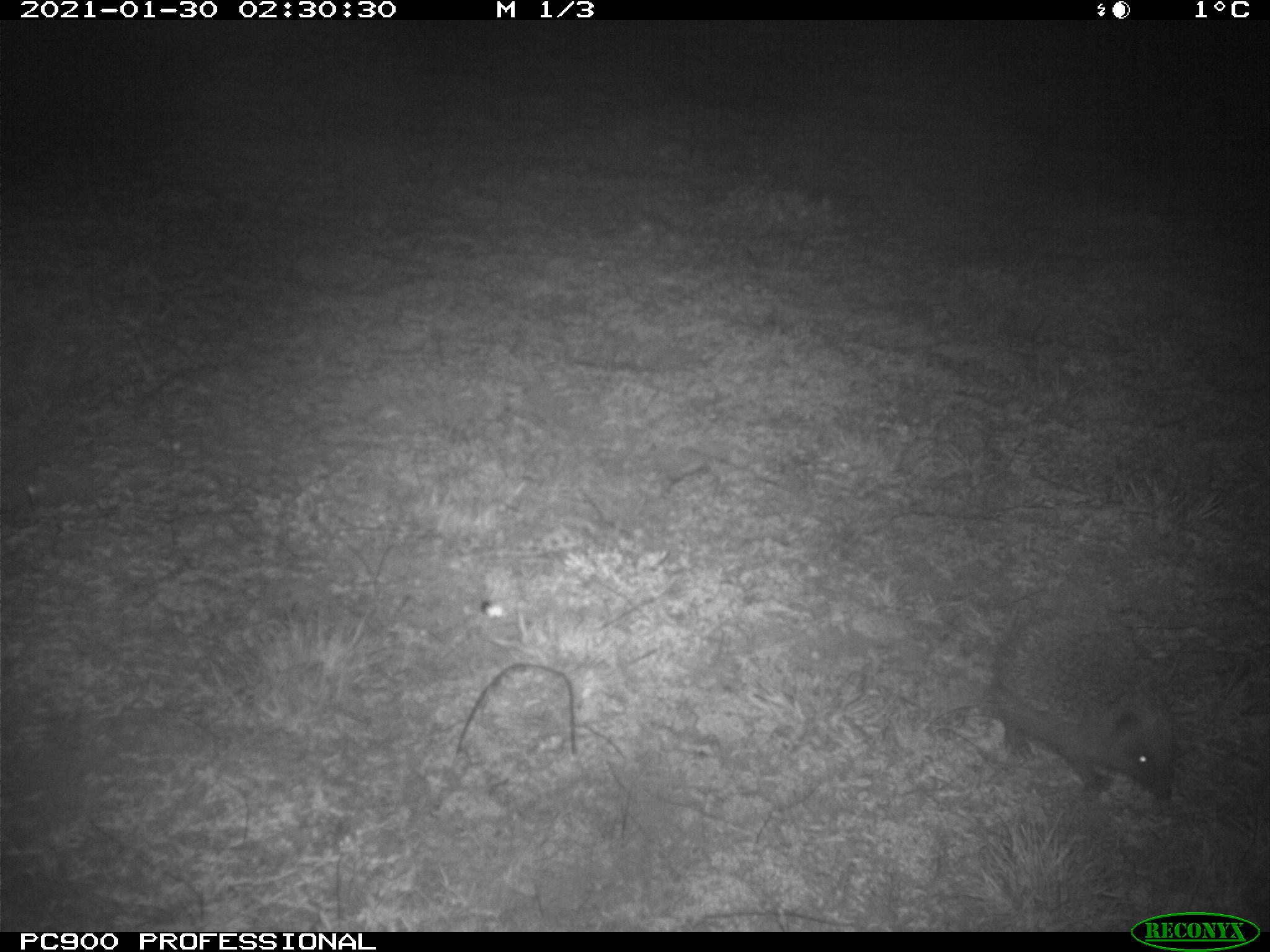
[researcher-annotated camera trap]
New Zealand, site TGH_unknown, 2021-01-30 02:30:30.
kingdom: Animalia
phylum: Chordata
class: Mammalia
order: Eulipotyphla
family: Erinaceidae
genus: Erinaceus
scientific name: Erinaceus europaeus europaeus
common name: european hedgehog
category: hedgehog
Hedgehog (european hedgehog) (Erinaceus europaeus europaeus).